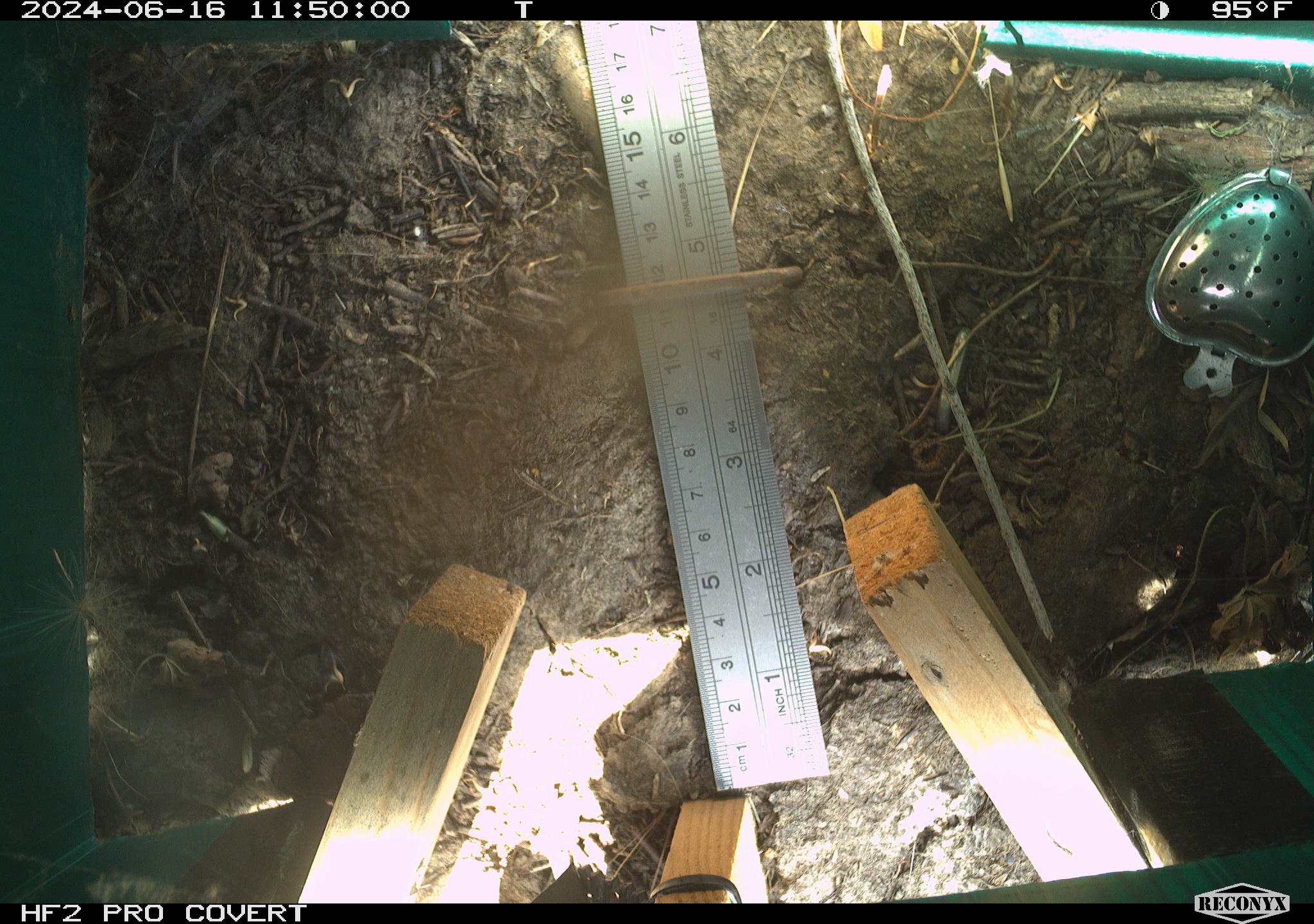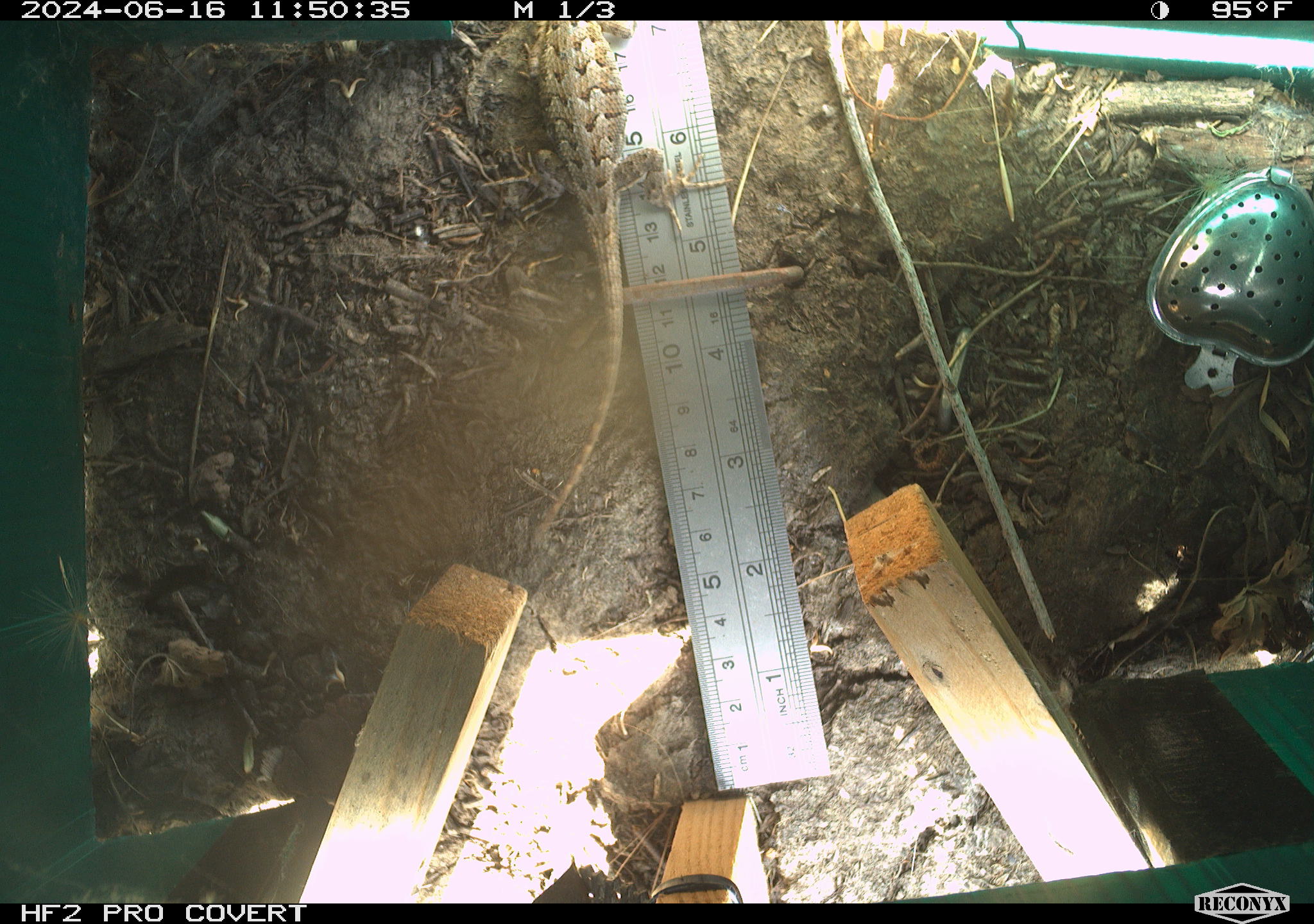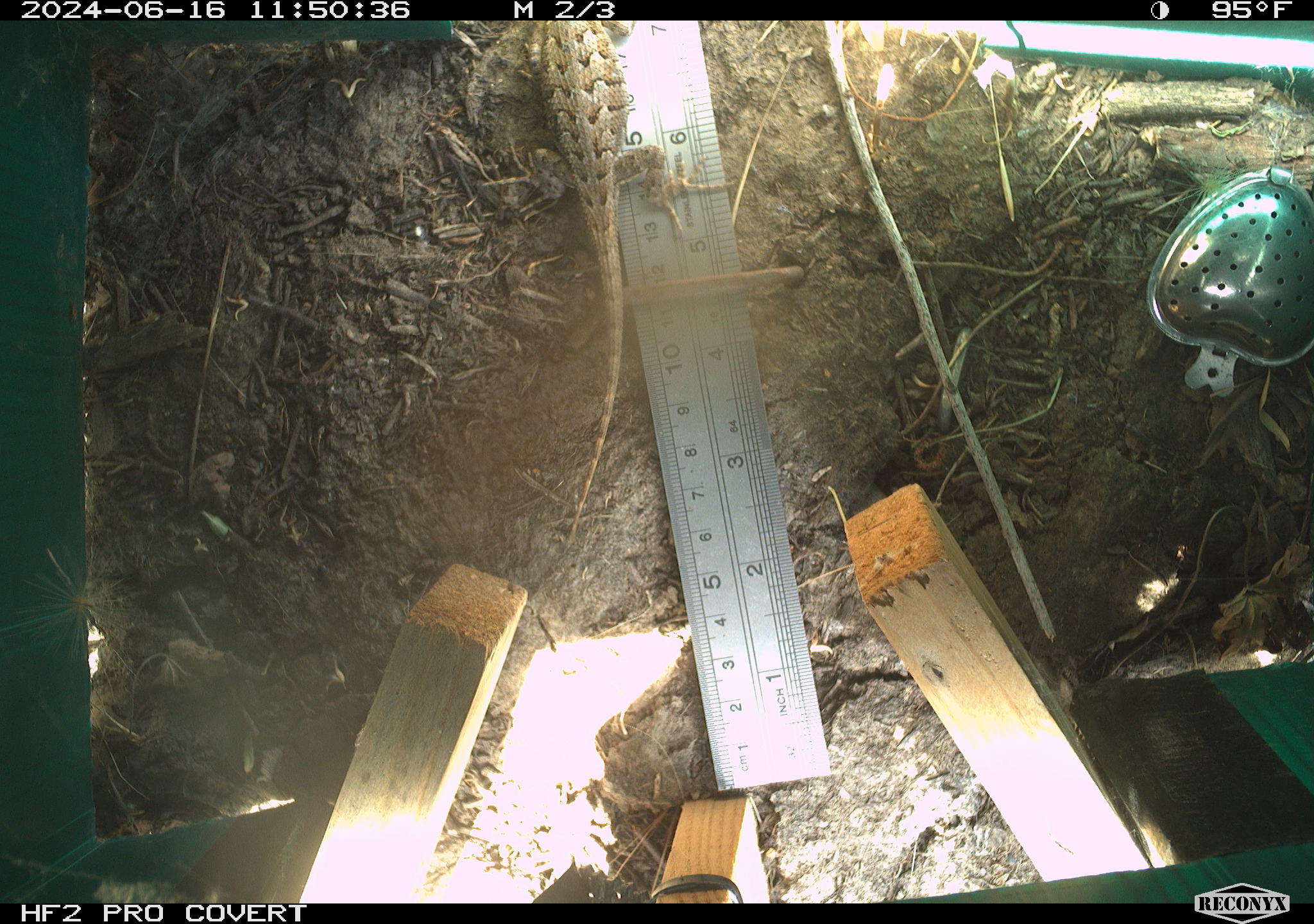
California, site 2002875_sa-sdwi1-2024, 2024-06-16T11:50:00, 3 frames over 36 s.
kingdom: Animalia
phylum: Chordata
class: Reptilia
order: Squamata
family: Phrynosomatidae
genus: Sceloporus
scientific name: Sceloporus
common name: spiny lizards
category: sceloporus species